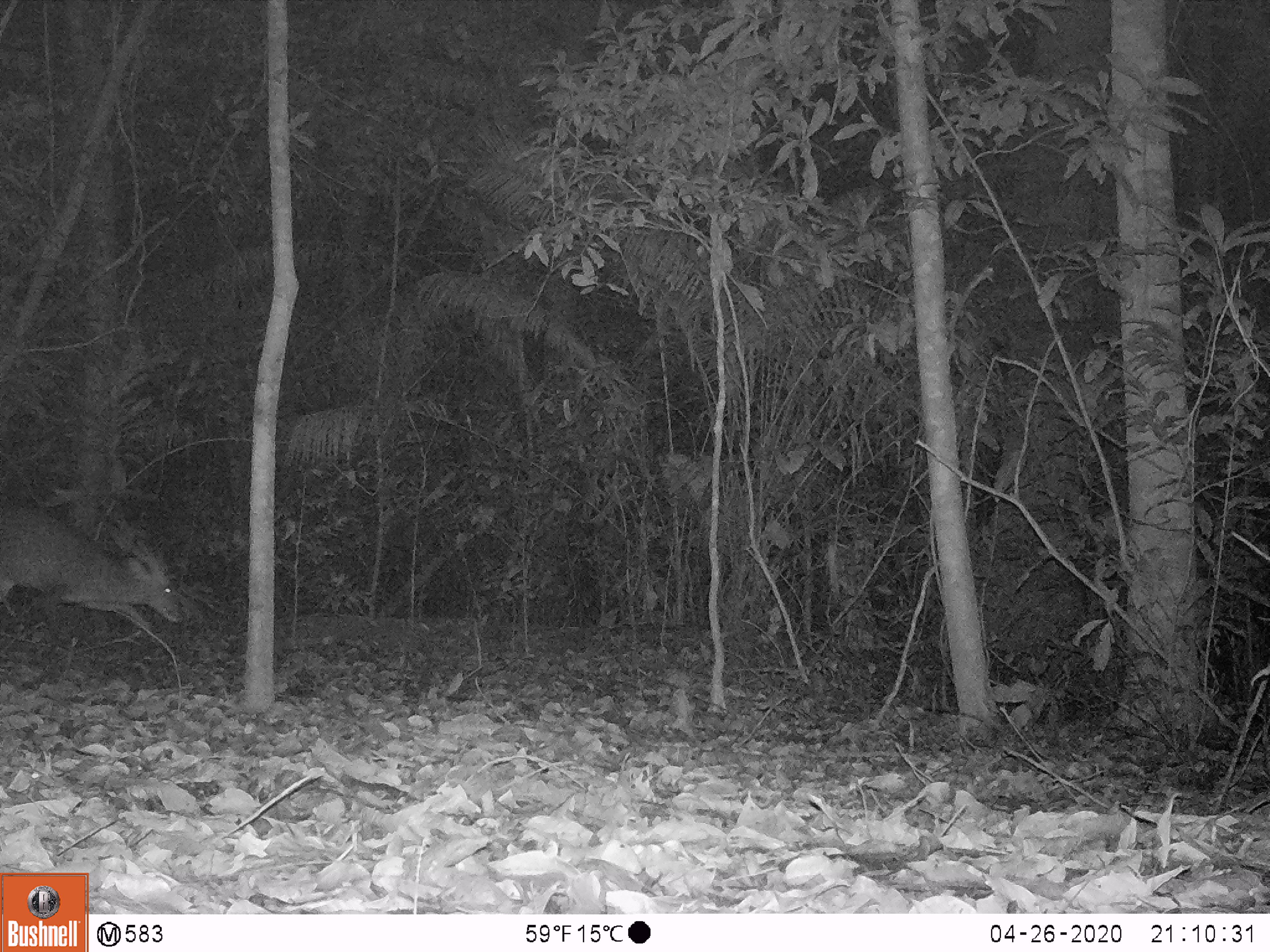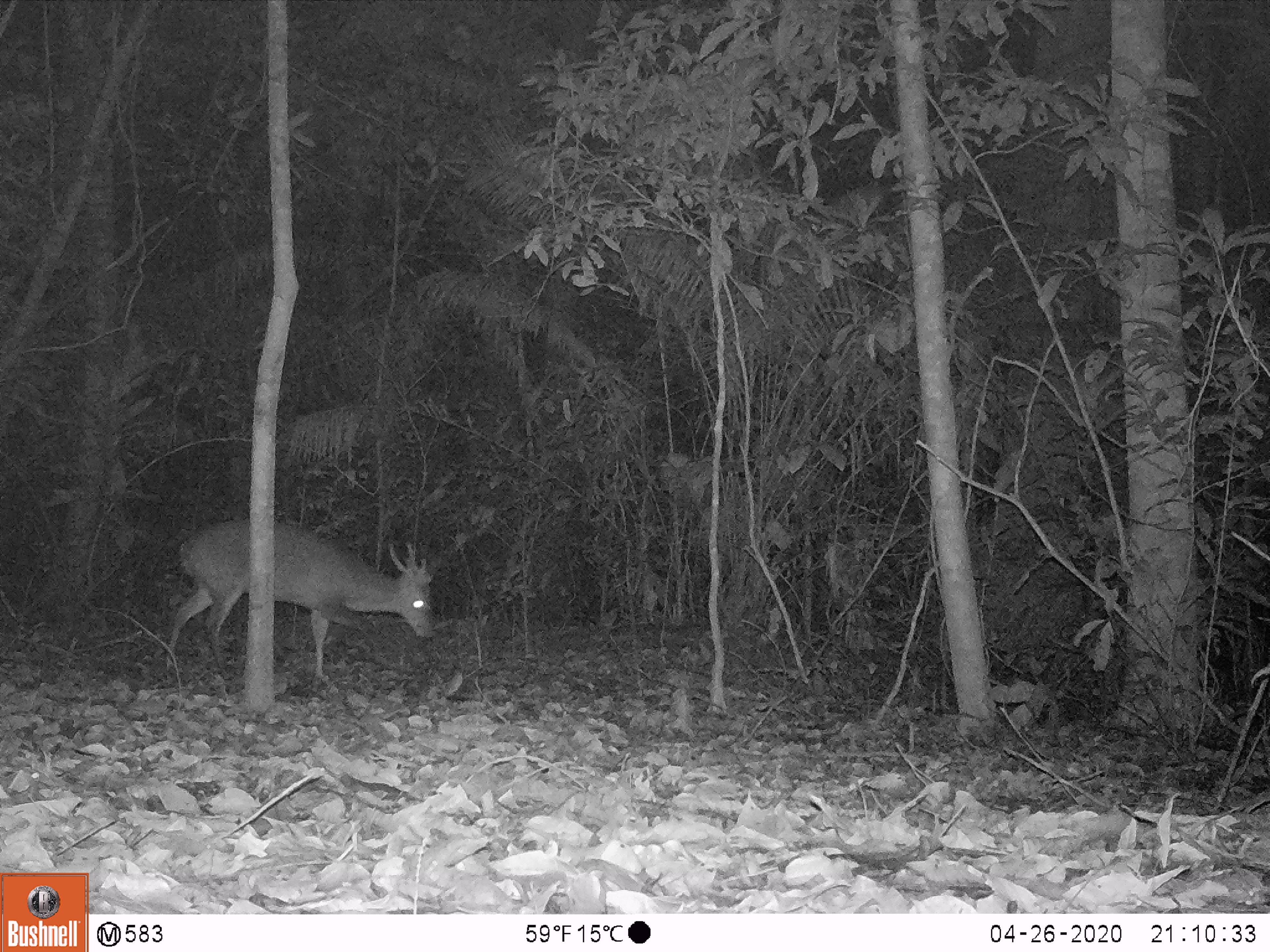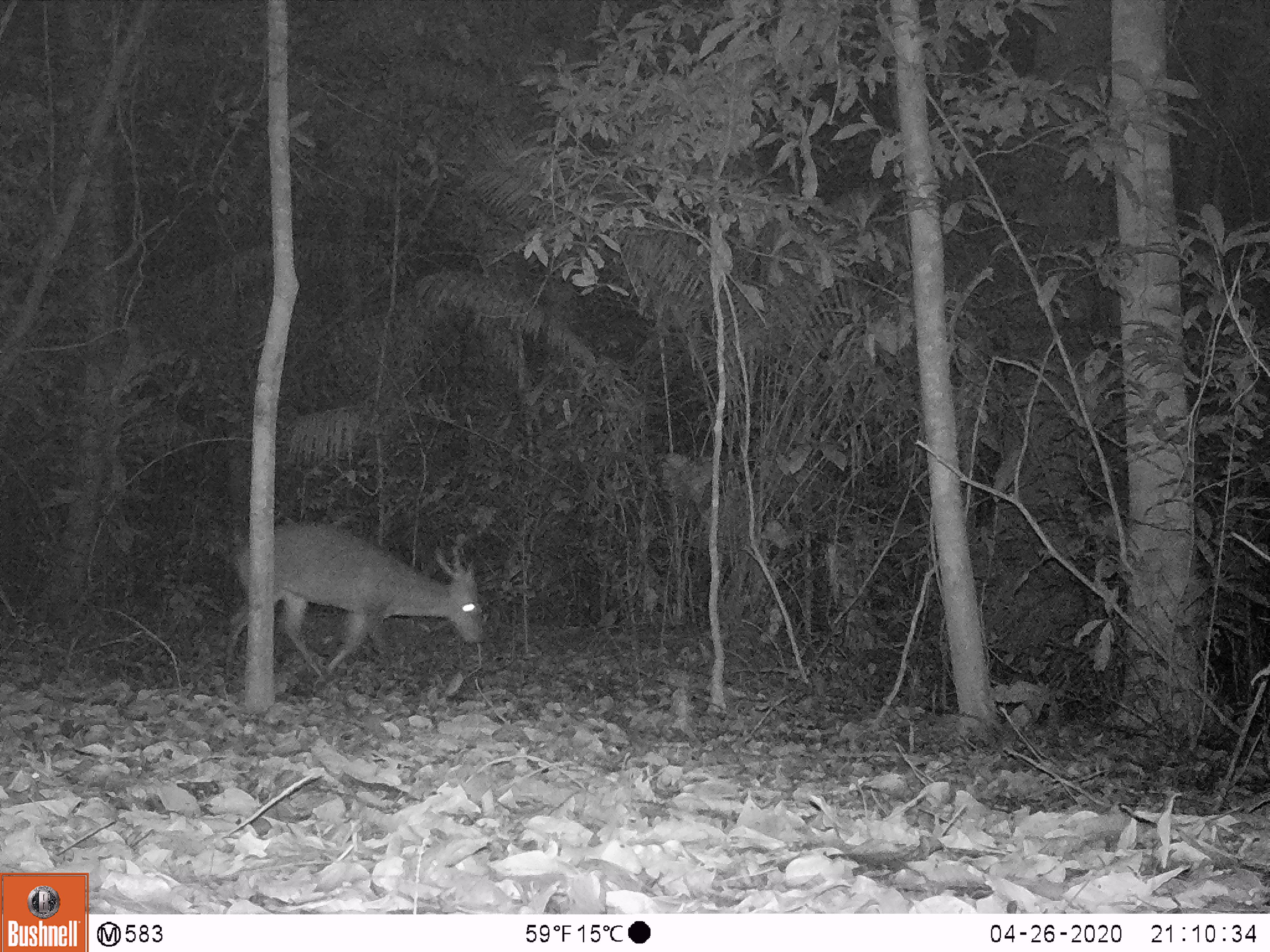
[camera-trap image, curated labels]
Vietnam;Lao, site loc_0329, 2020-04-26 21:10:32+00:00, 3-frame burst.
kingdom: Animalia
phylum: Chordata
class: Mammalia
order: Artiodactyla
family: Cervidae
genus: Muntiacus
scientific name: Muntiacus vuquangensis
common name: large-antlered muntjac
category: large antlered muntjac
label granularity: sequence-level